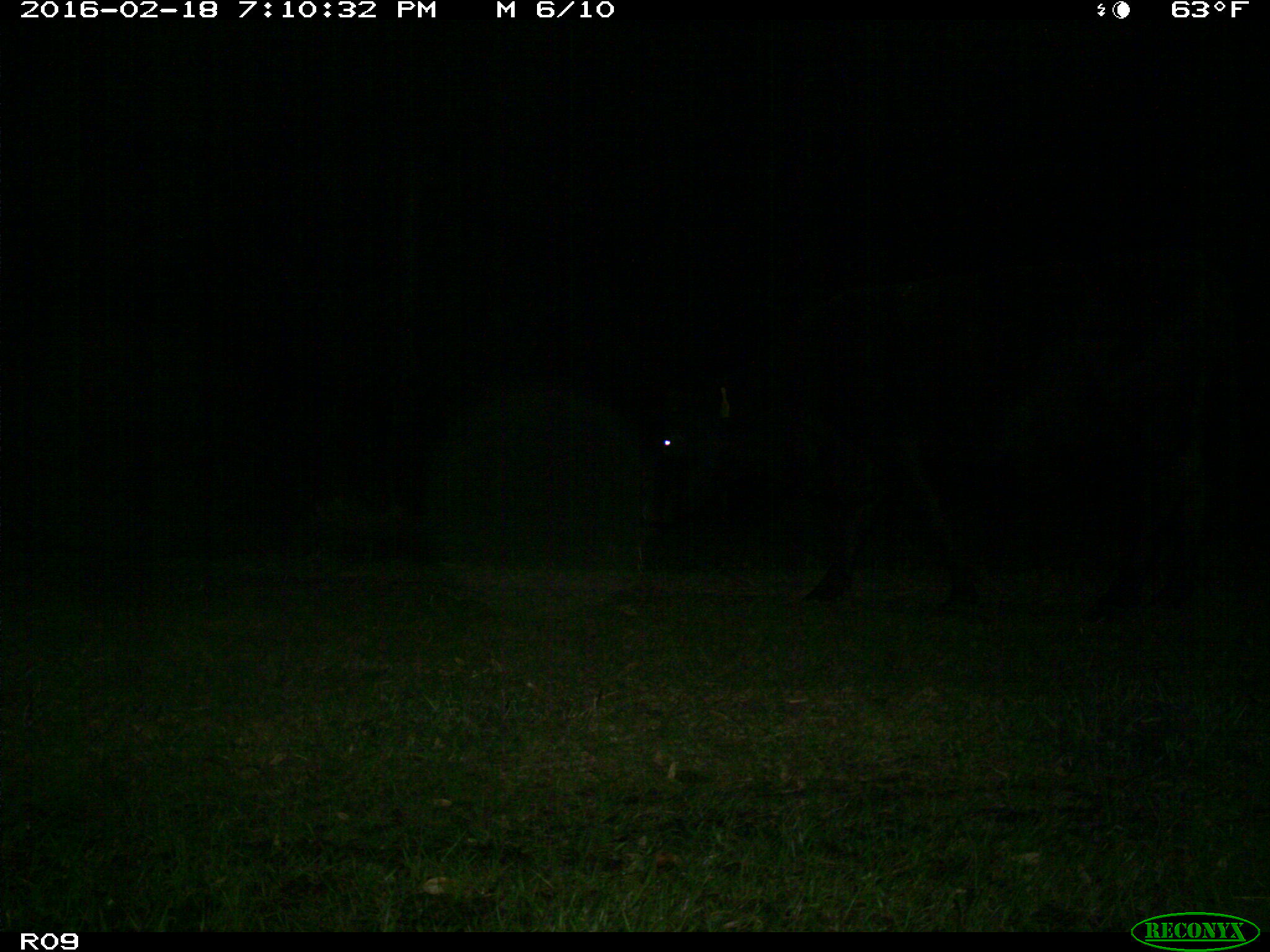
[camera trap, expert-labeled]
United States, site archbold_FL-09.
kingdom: Animalia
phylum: Chordata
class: Mammalia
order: Artiodactyla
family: Bovidae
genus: Bos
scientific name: Bos taurus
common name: domestic cow